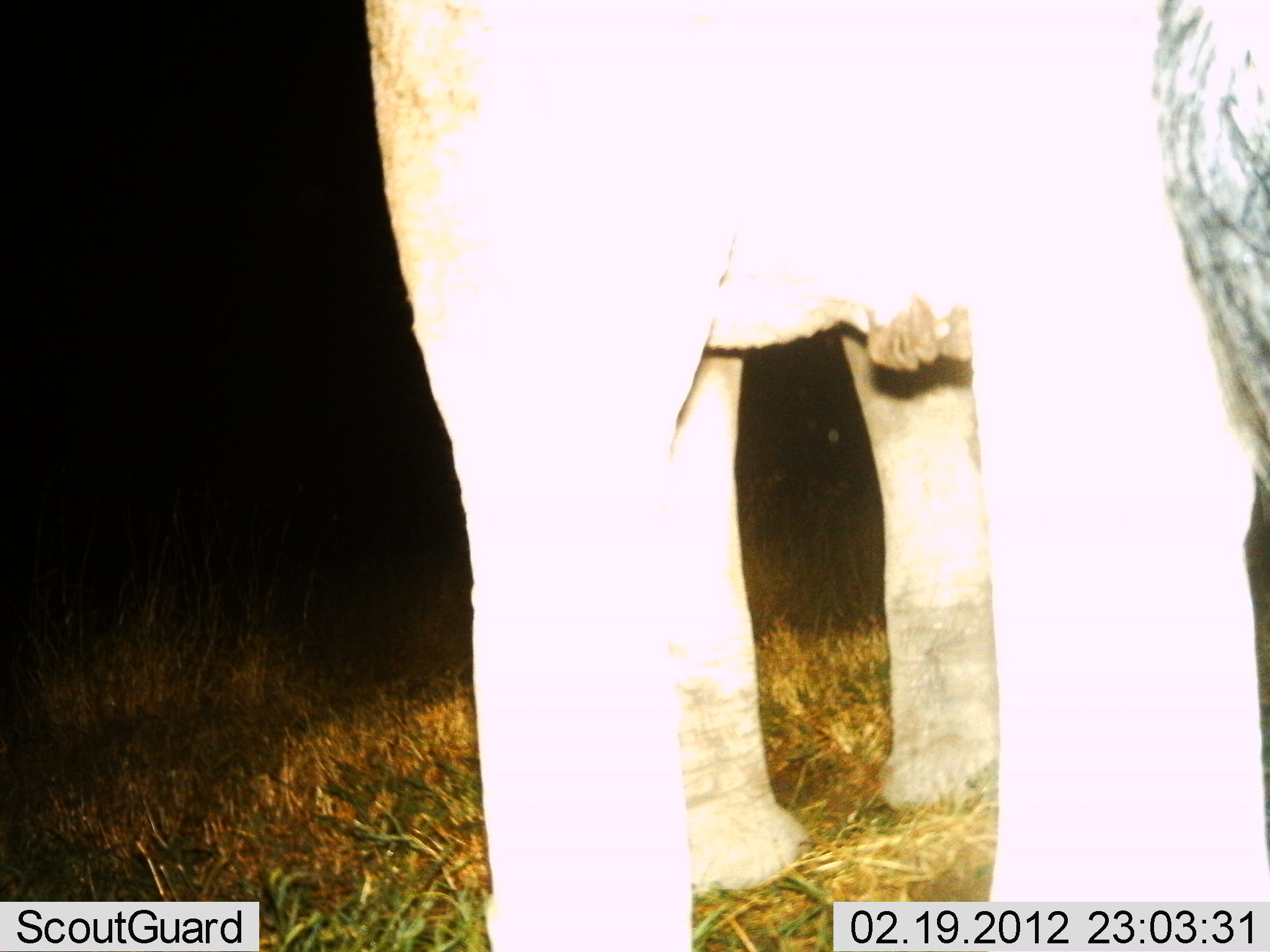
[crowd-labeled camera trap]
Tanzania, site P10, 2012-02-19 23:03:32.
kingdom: Animalia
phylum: Chordata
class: Mammalia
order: Proboscidea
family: Elephantidae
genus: Loxodonta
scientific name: Loxodonta africana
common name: african bush elephant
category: elephant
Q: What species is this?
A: Elephant (african bush elephant) (Loxodonta africana).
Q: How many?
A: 1.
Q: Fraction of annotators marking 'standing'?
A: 100%.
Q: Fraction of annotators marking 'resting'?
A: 0%.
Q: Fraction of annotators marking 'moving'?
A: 0%.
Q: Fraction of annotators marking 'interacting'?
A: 0%.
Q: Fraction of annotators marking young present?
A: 0%.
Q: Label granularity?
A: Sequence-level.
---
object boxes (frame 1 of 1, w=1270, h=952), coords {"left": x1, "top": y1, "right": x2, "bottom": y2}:
animal: {"left": 364, "top": 1, "right": 1269, "bottom": 952}